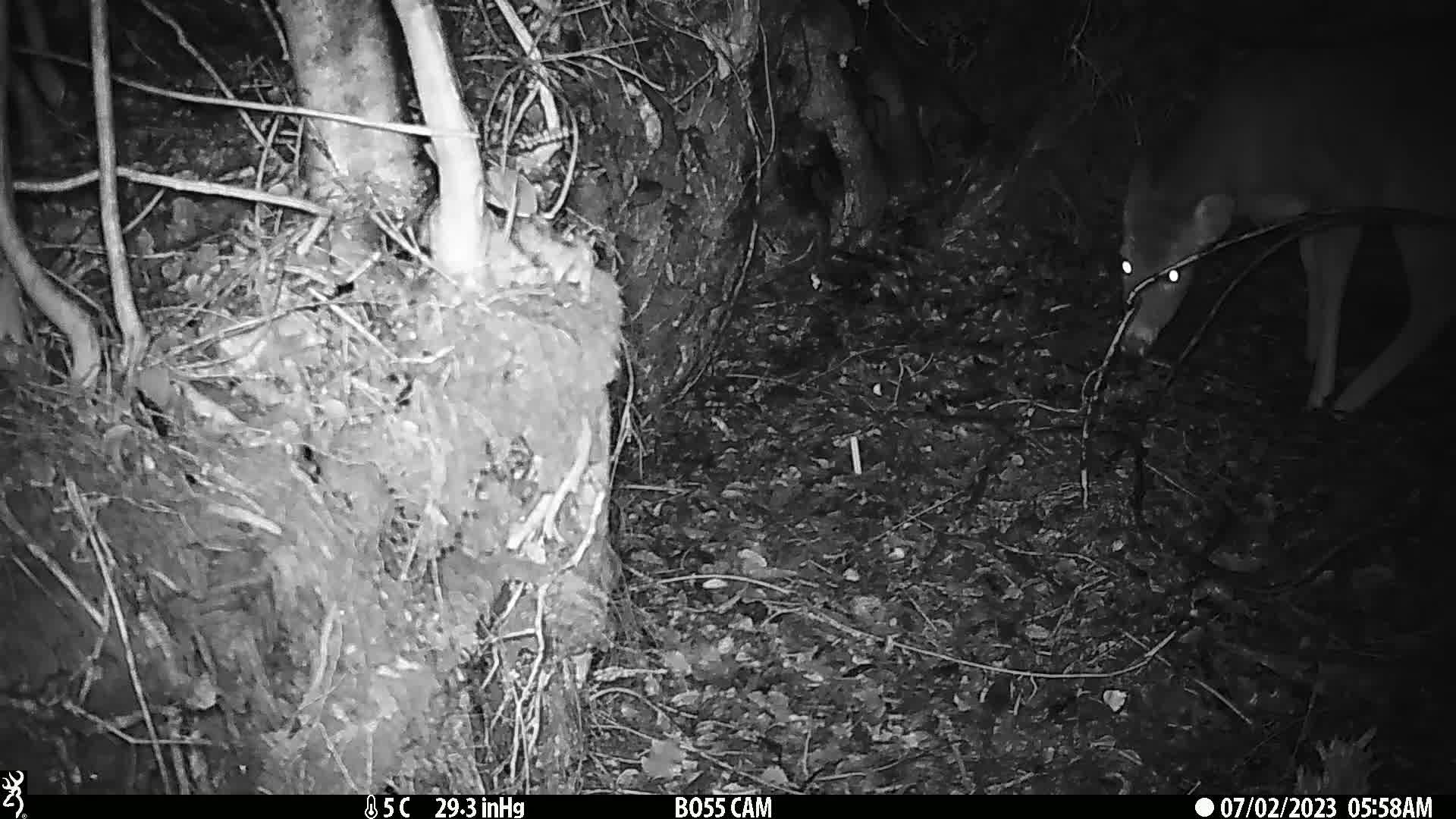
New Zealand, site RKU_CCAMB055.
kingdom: Animalia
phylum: Chordata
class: Mammalia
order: Artiodactyla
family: Cervidae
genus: Odocoileus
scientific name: Odocoileus virginianus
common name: white-tailed deer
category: white tailed deer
White tailed deer (white-tailed deer) (Odocoileus virginianus).